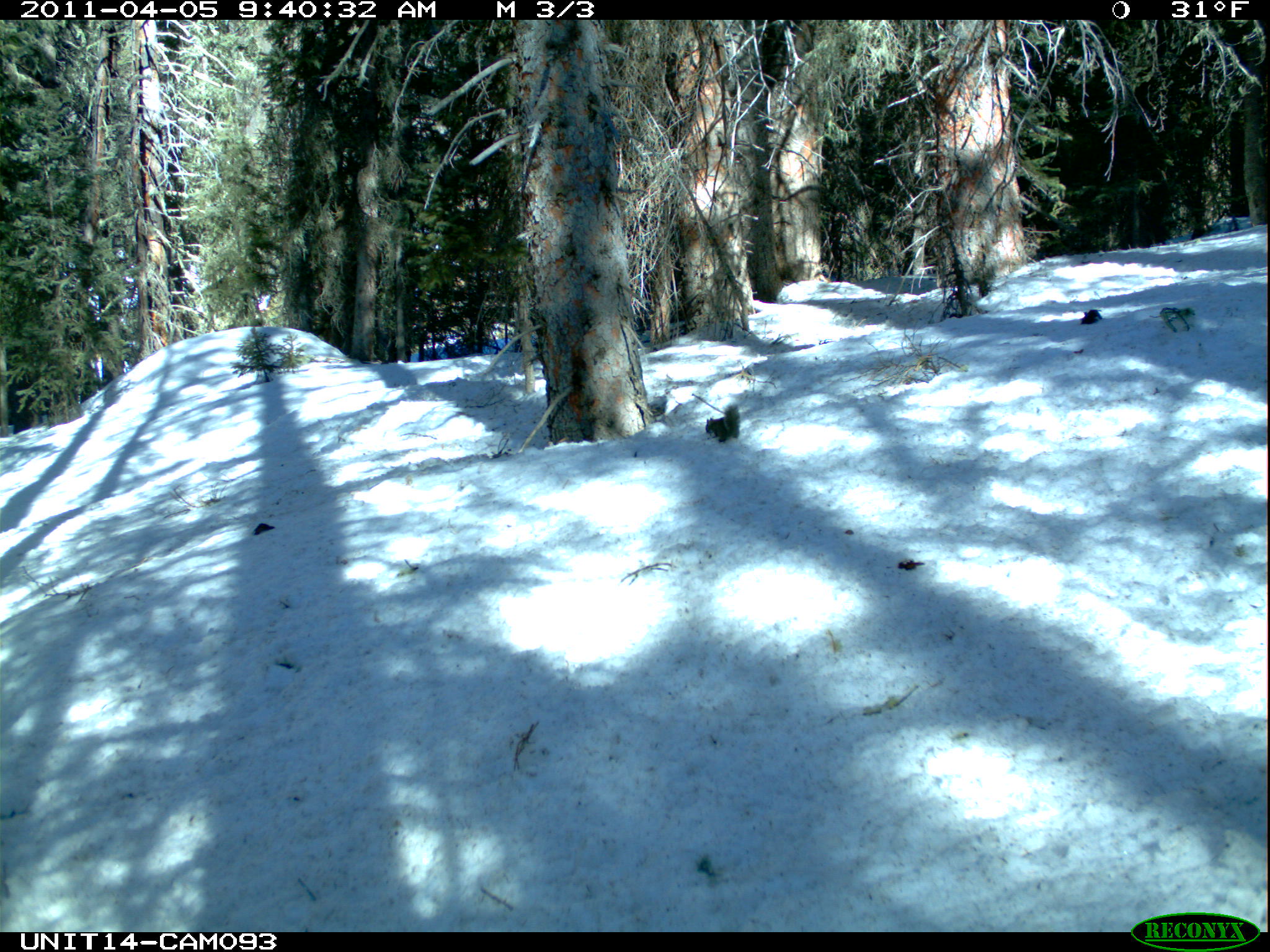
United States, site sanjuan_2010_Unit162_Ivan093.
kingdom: Animalia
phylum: Chordata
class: Mammalia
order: Rodentia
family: Sciuridae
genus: Tamiasciurus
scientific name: Tamiasciurus hudsonicus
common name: american red squirrel